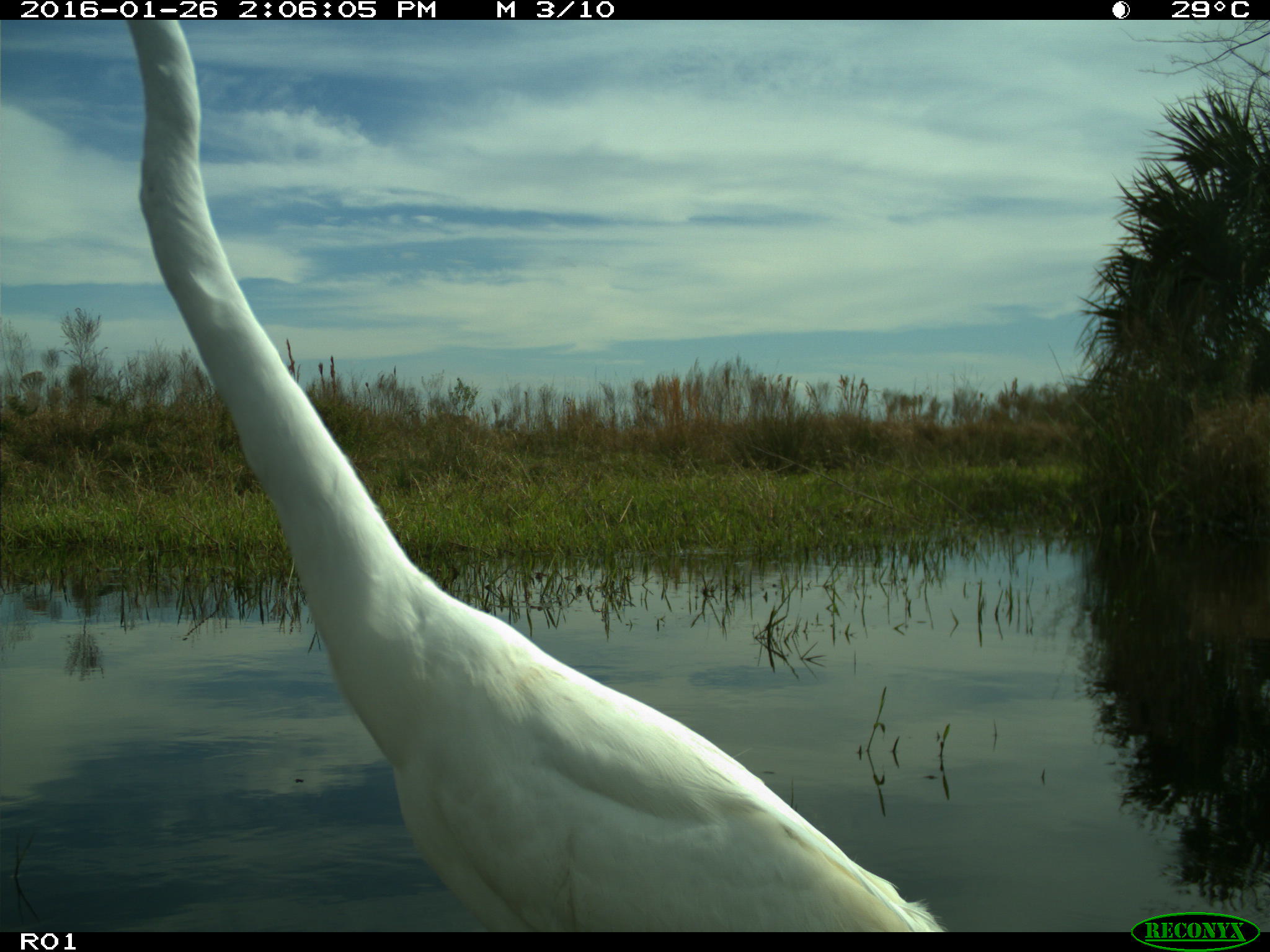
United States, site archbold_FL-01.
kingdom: Animalia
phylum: Chordata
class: Aves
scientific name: Aves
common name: birds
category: unidentified bird